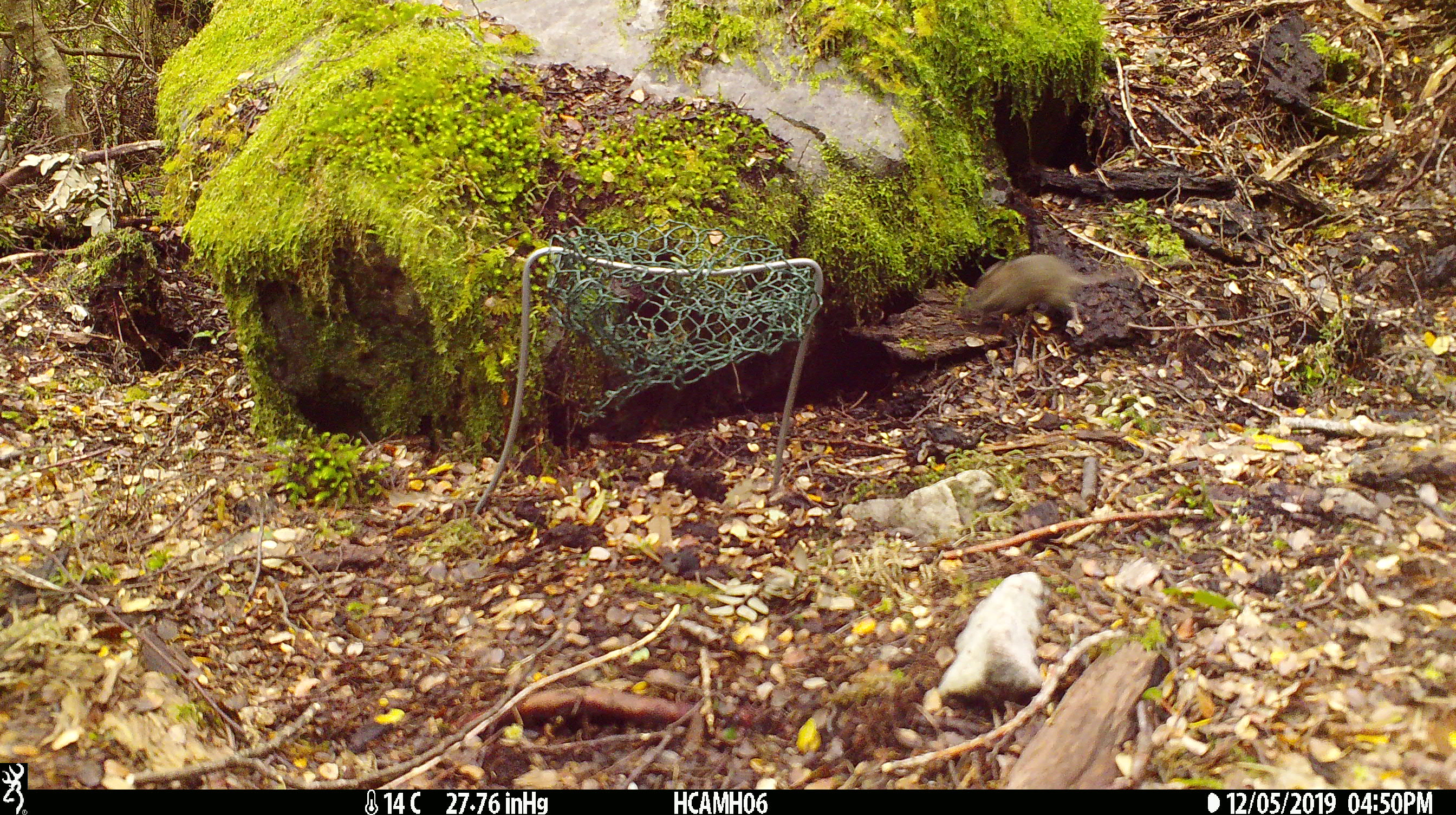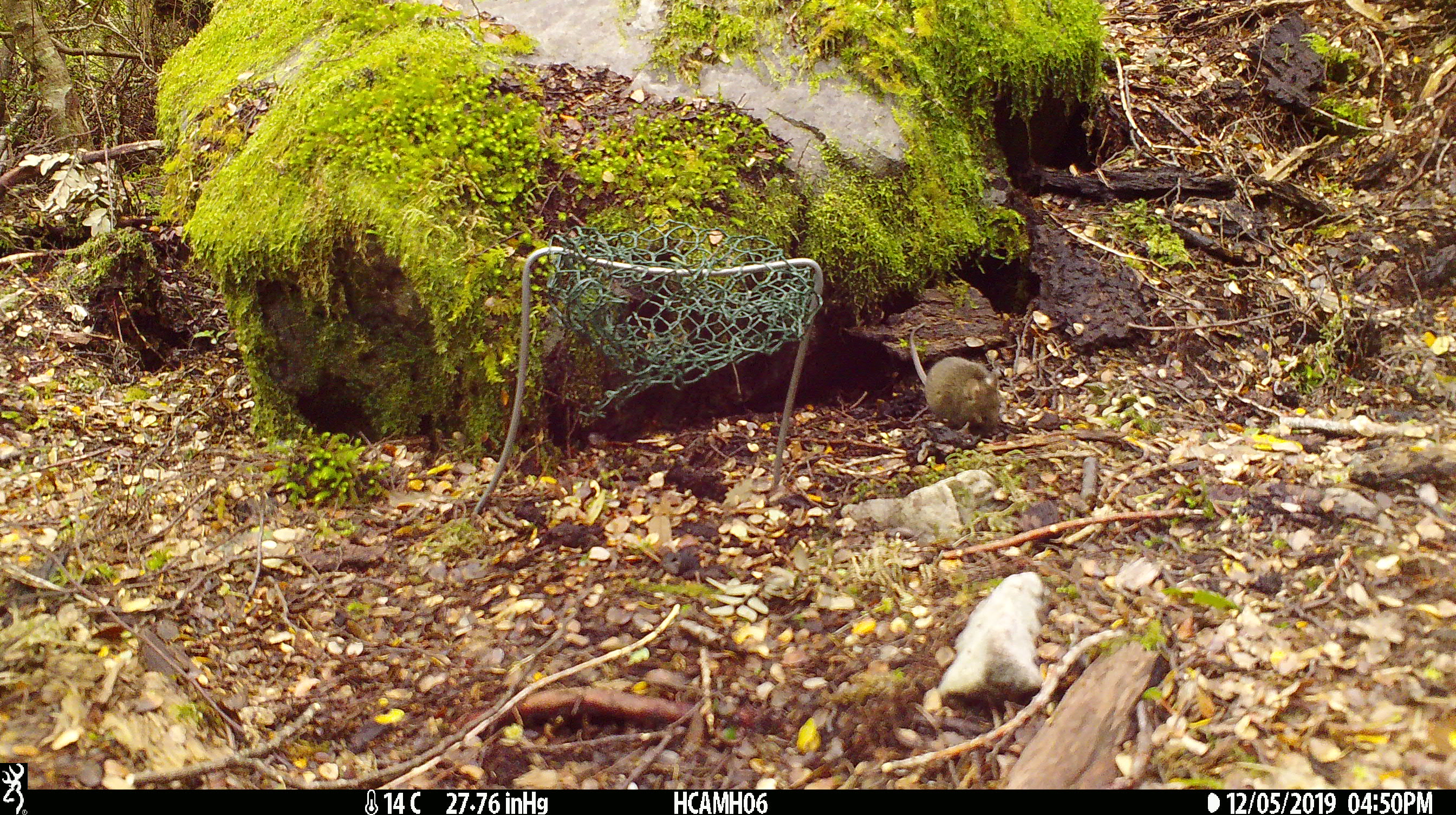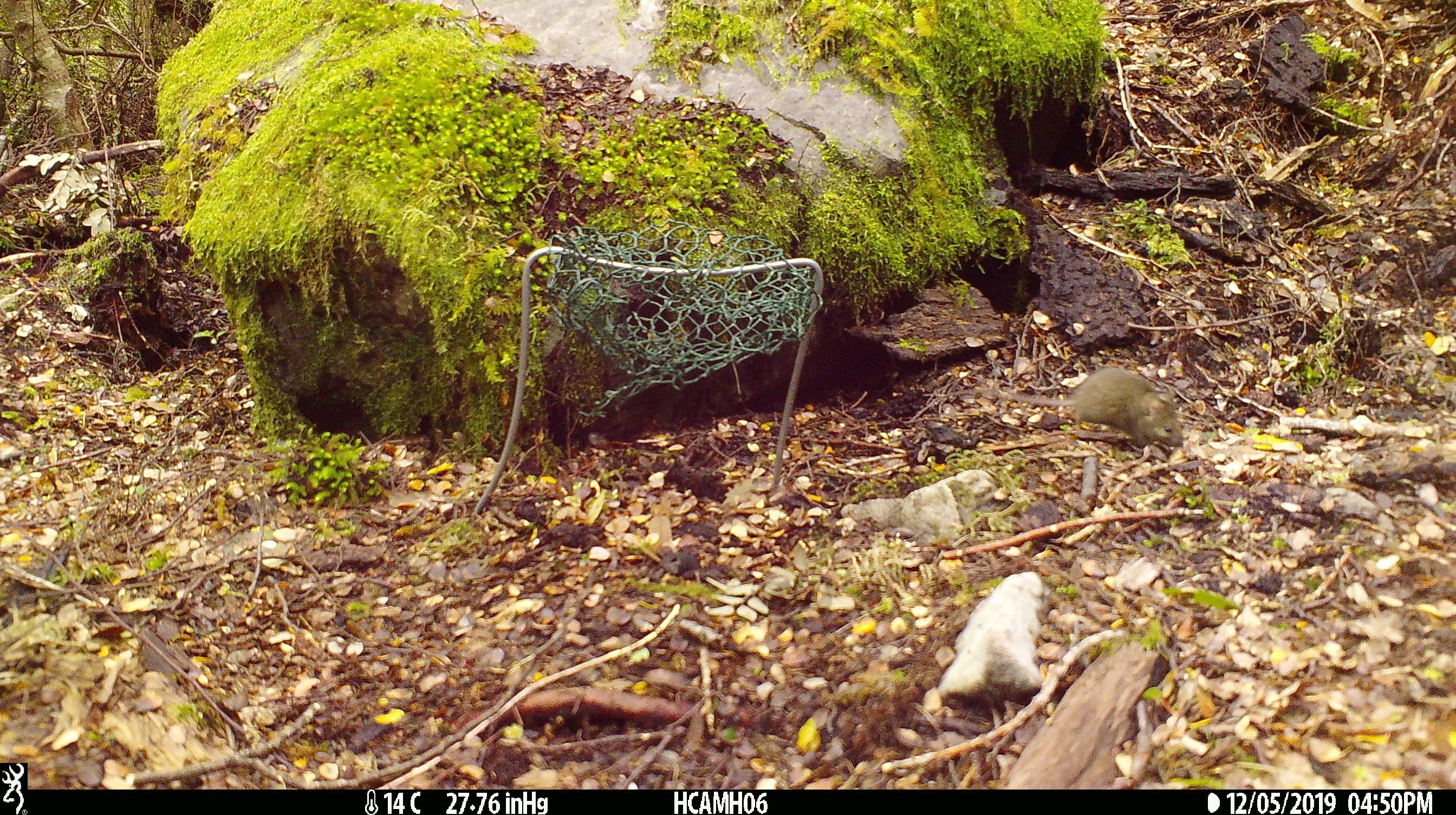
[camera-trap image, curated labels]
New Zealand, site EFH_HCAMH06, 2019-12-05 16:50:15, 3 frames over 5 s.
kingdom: Animalia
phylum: Chordata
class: Mammalia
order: Rodentia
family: Muridae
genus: Mus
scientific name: Mus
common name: mouse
Mouse (Mus).